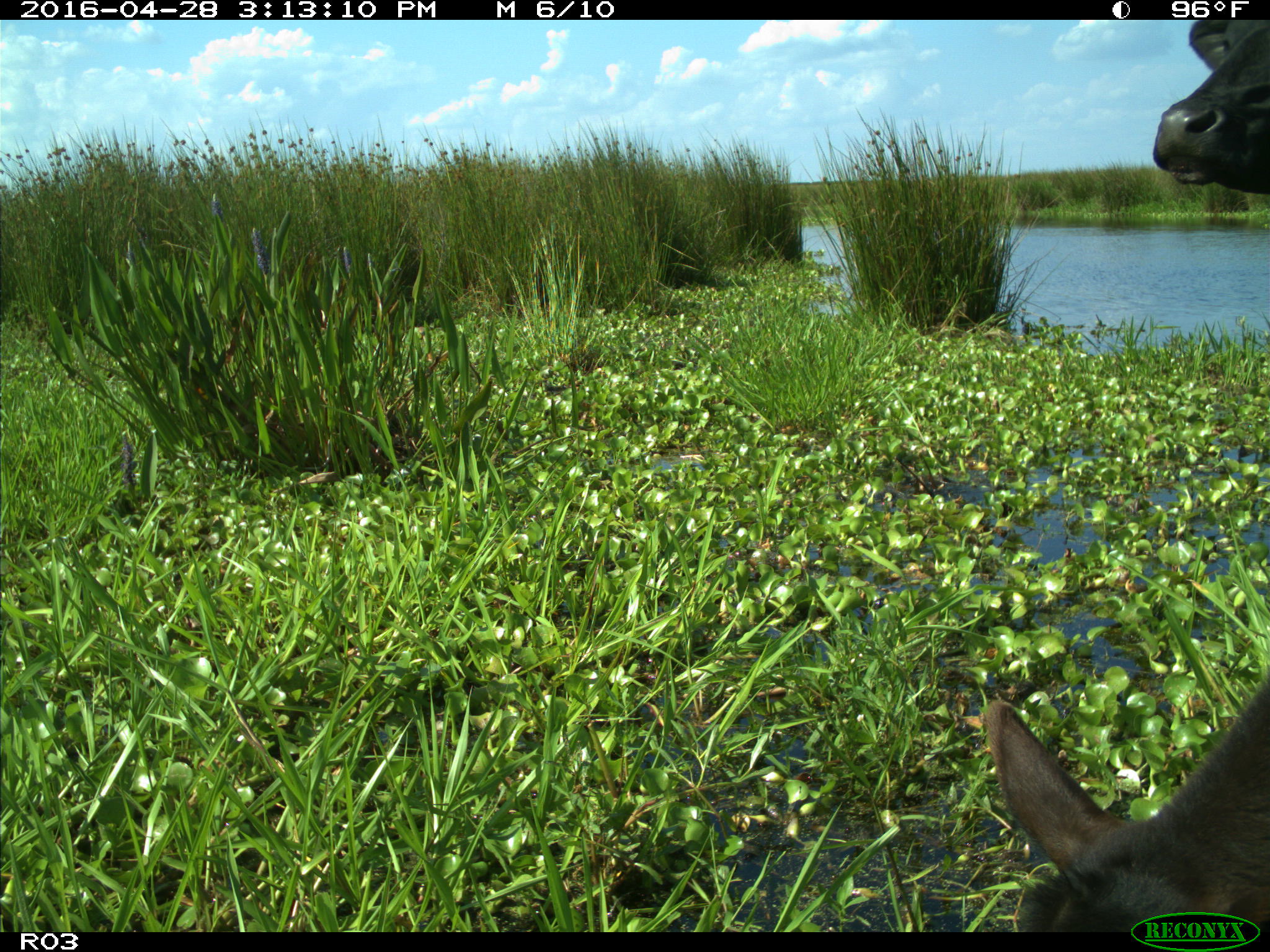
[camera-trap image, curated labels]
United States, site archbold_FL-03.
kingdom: Animalia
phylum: Chordata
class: Mammalia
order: Artiodactyla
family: Bovidae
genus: Bos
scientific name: Bos taurus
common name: domestic cow